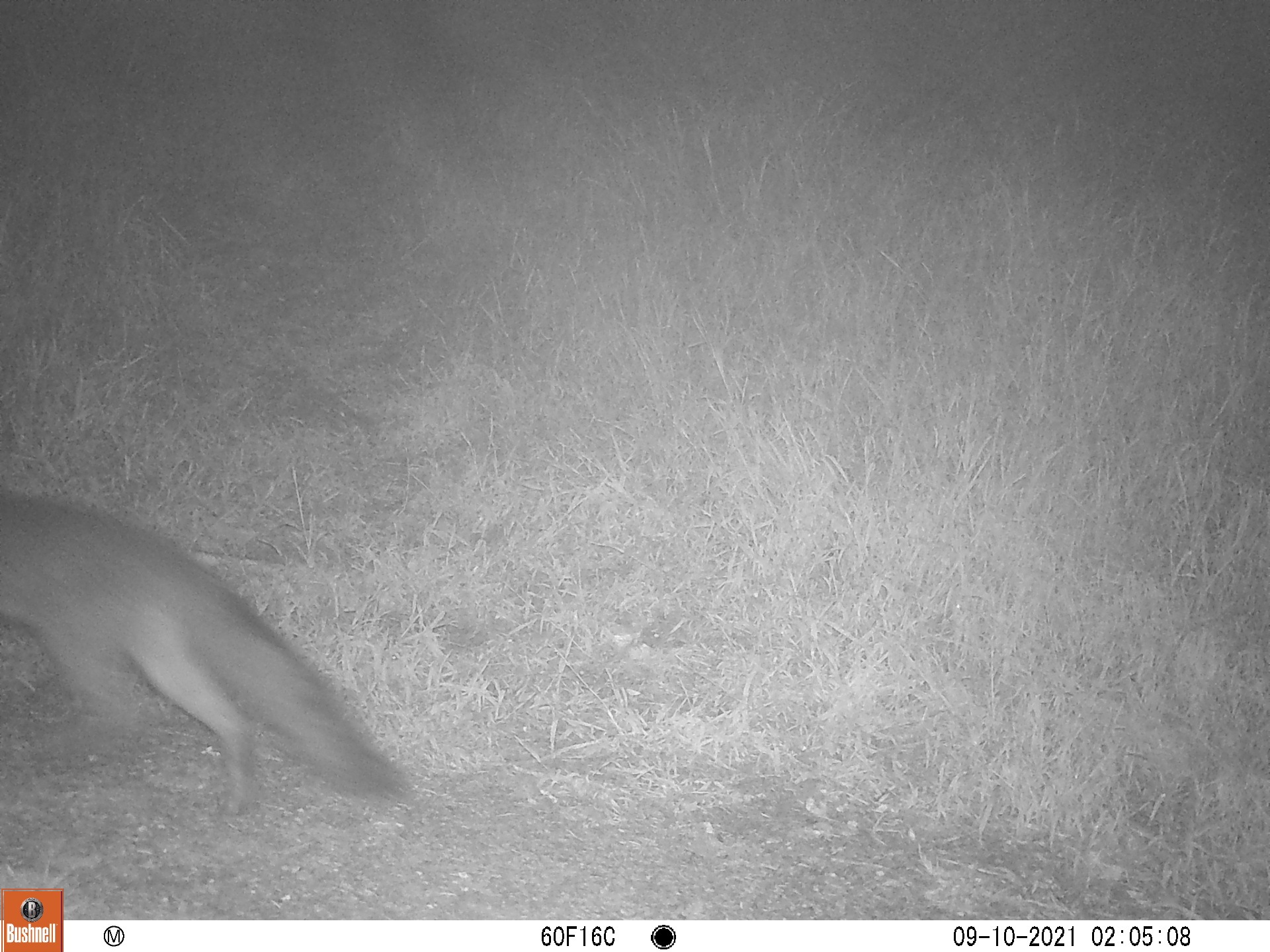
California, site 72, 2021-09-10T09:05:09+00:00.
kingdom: Animalia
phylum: Chordata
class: Mammalia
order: Carnivora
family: Canidae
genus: Urocyon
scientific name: Urocyon cinereoargenteus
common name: gray fox